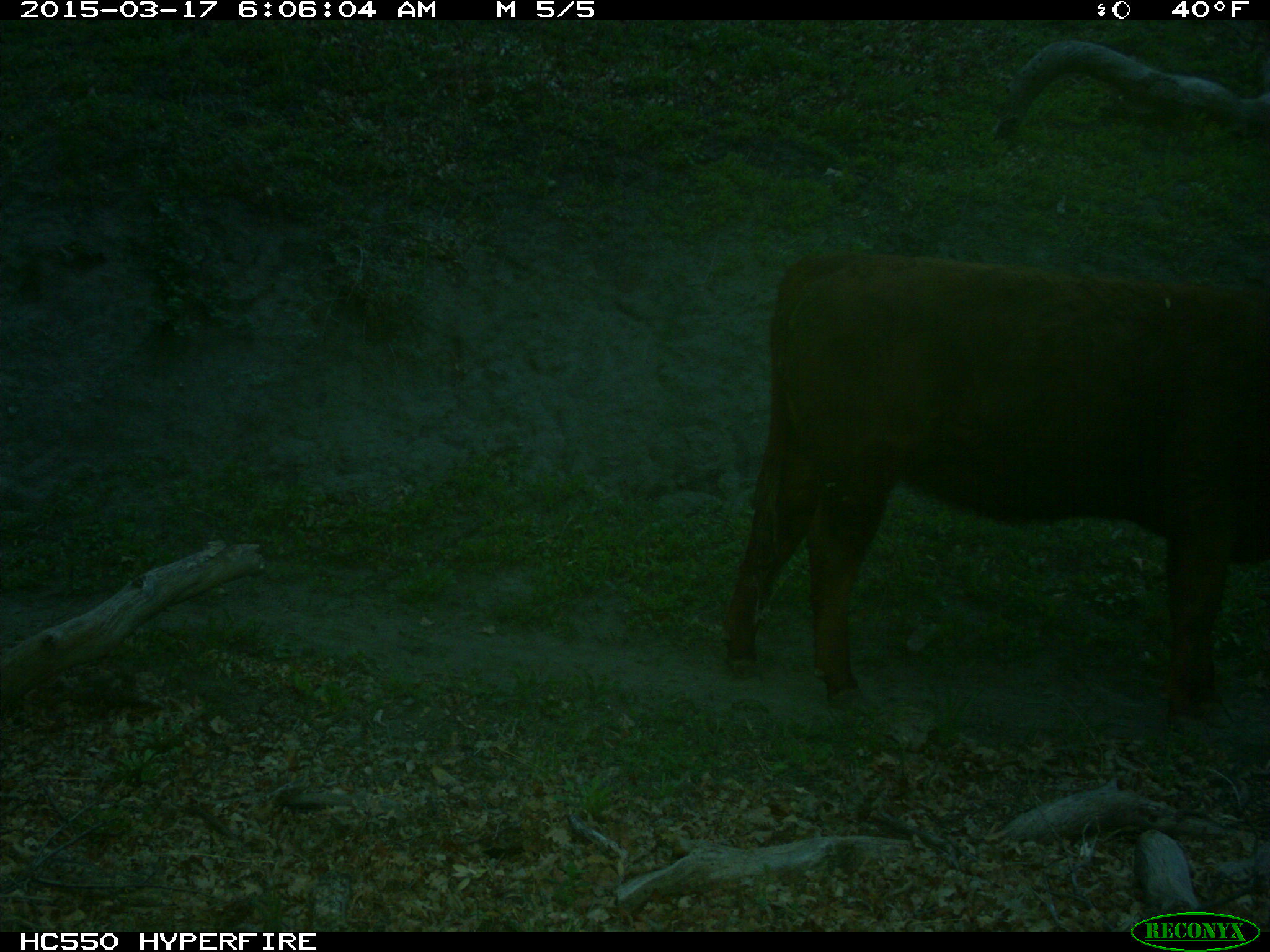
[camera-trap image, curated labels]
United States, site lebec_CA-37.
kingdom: Animalia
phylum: Chordata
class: Mammalia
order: Artiodactyla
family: Bovidae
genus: Bos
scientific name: Bos taurus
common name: domestic cow